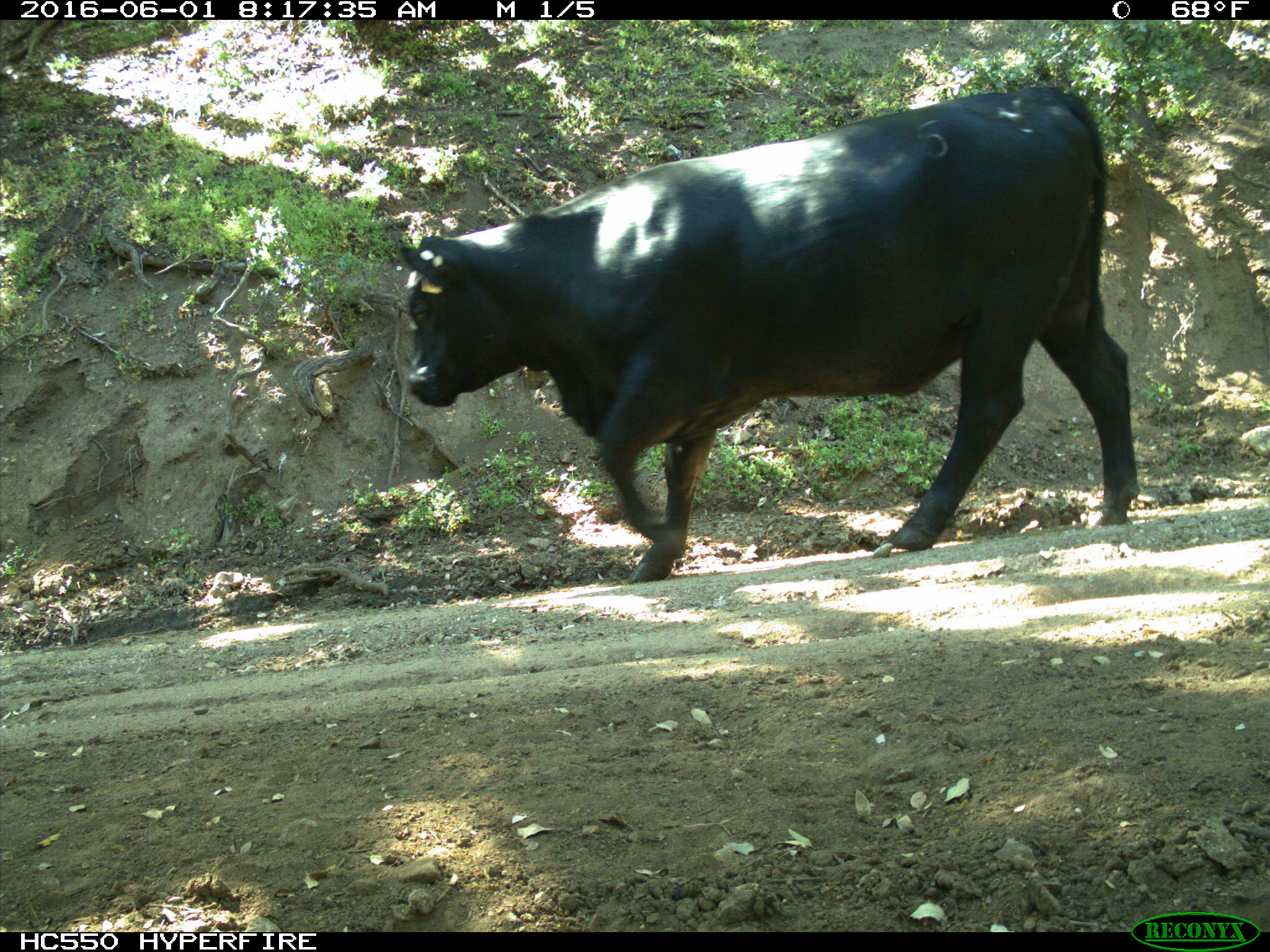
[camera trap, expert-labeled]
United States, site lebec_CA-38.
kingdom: Animalia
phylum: Chordata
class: Mammalia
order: Artiodactyla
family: Bovidae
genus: Bos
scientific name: Bos taurus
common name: domestic cow